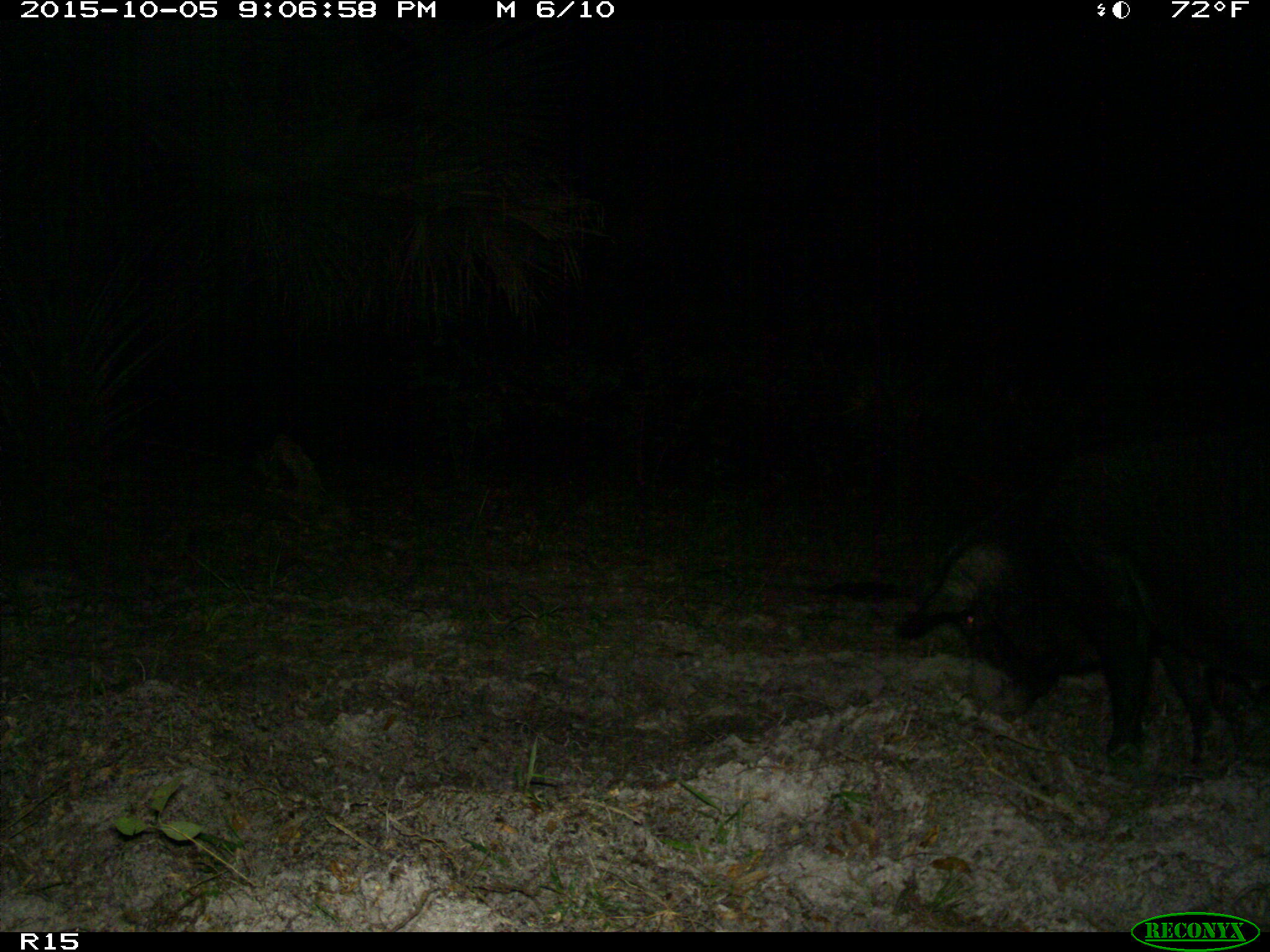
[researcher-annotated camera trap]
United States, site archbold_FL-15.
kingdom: Animalia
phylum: Chordata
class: Mammalia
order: Artiodactyla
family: Suidae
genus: Sus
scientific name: Sus scrofa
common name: wild boar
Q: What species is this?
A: Sus scrofa (wild boar).